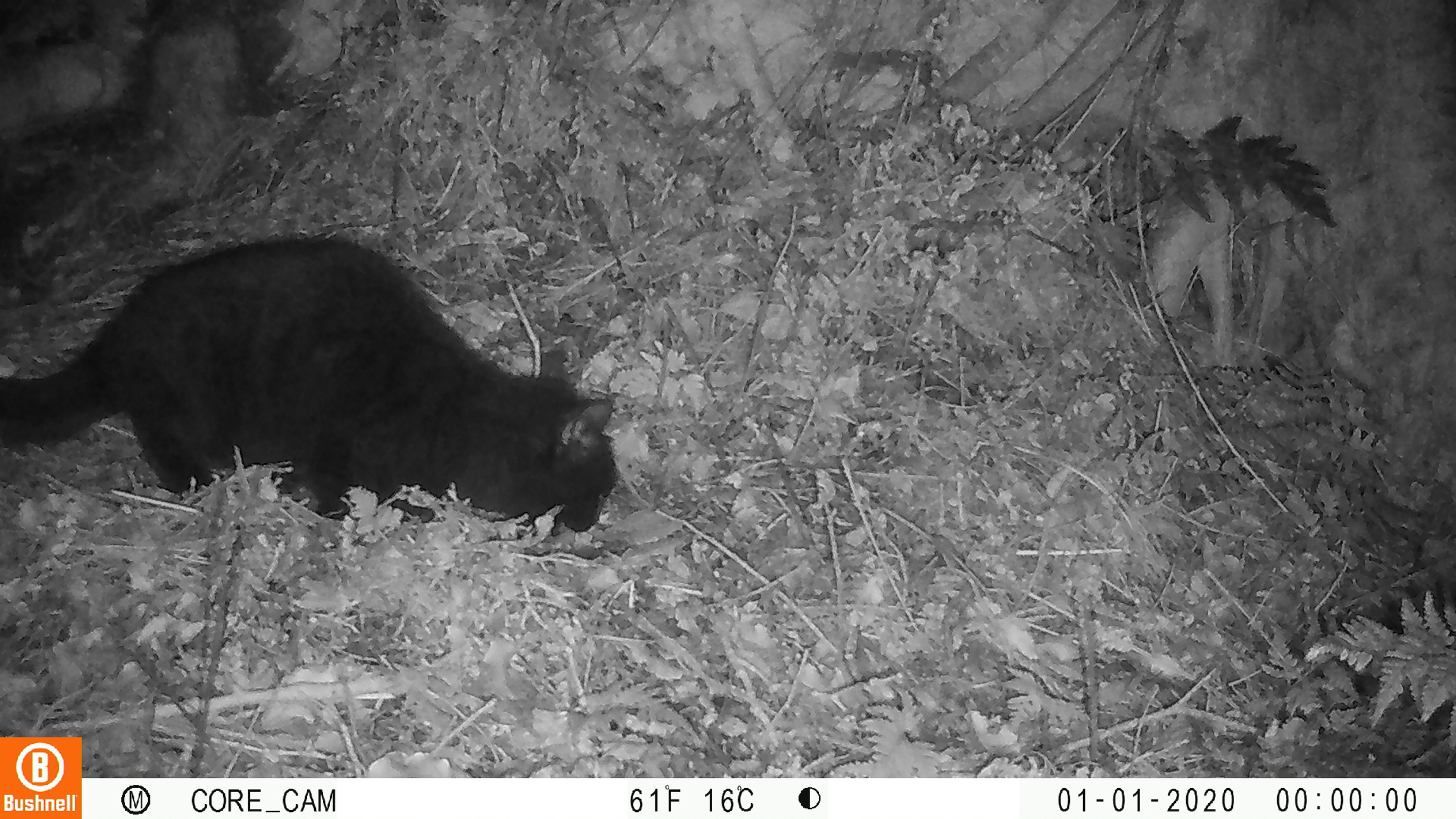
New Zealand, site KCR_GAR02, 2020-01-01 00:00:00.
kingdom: Animalia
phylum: Chordata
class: Mammalia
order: Carnivora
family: Felidae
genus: Felis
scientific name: Felis catus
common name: domestic cat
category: cat